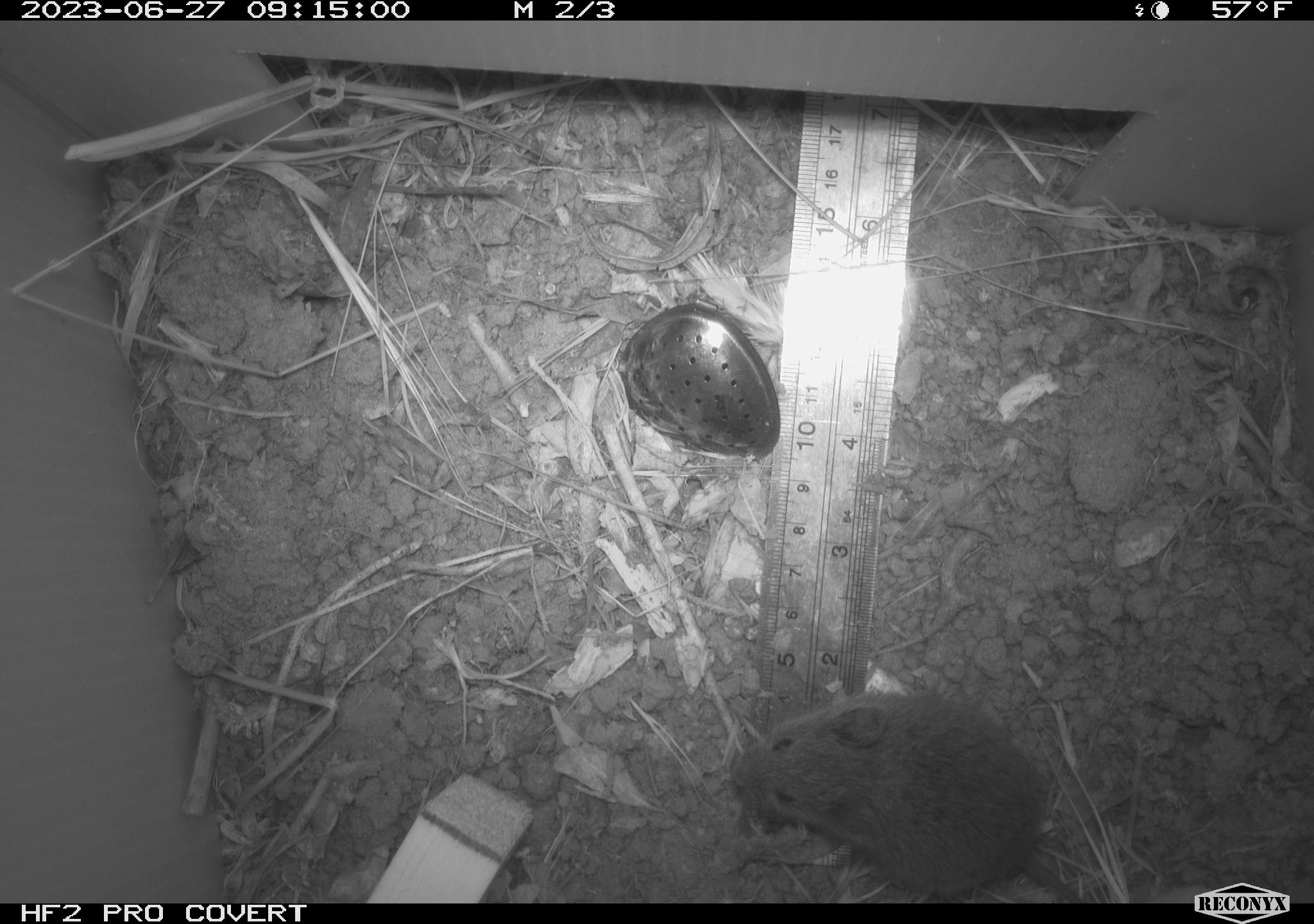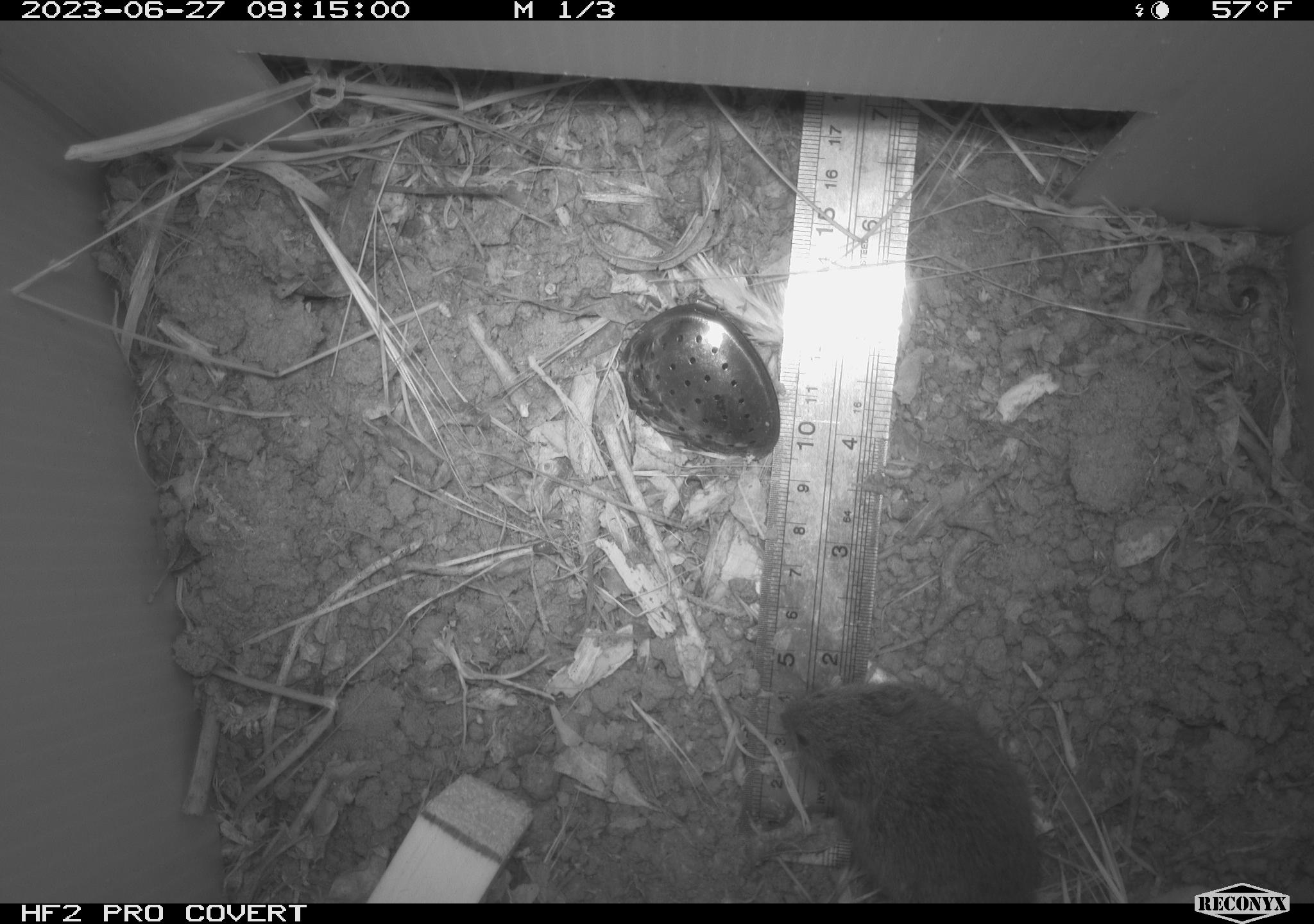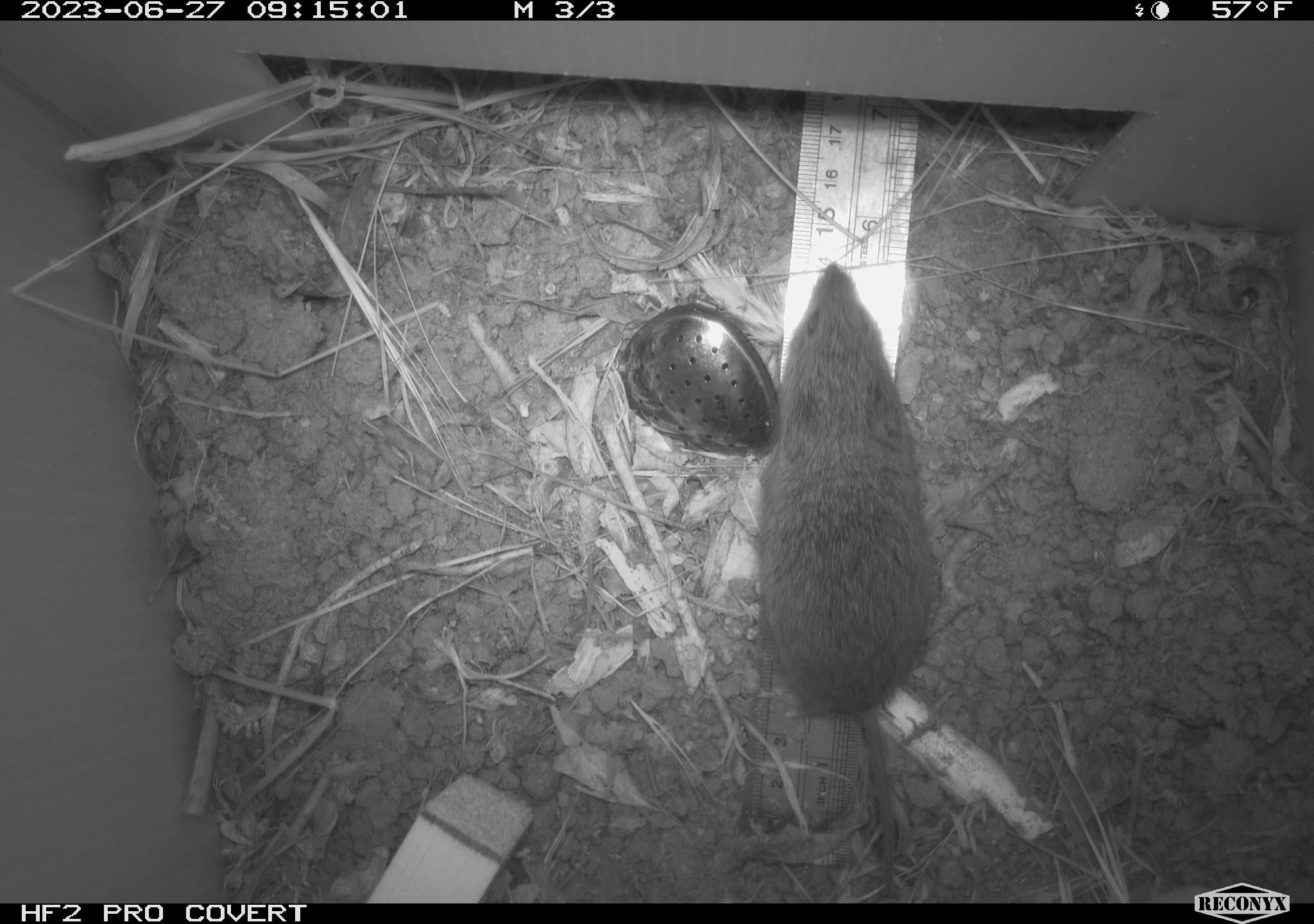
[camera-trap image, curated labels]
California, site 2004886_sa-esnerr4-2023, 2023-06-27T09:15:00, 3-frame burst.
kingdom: Animalia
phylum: Chordata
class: Mammalia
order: Rodentia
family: Cricetidae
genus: Microtus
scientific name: Microtus californicus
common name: california vole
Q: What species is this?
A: California vole (Microtus californicus).